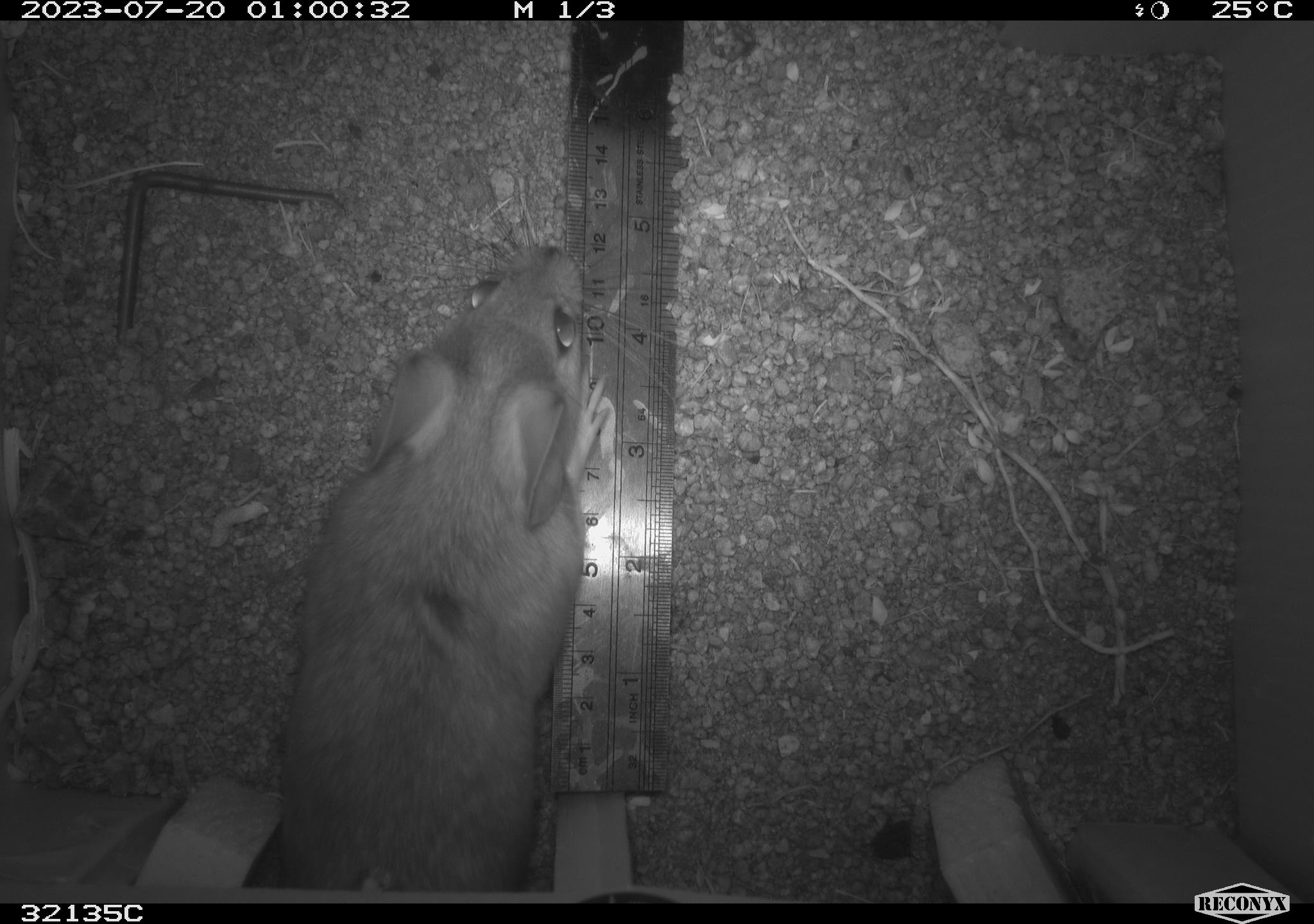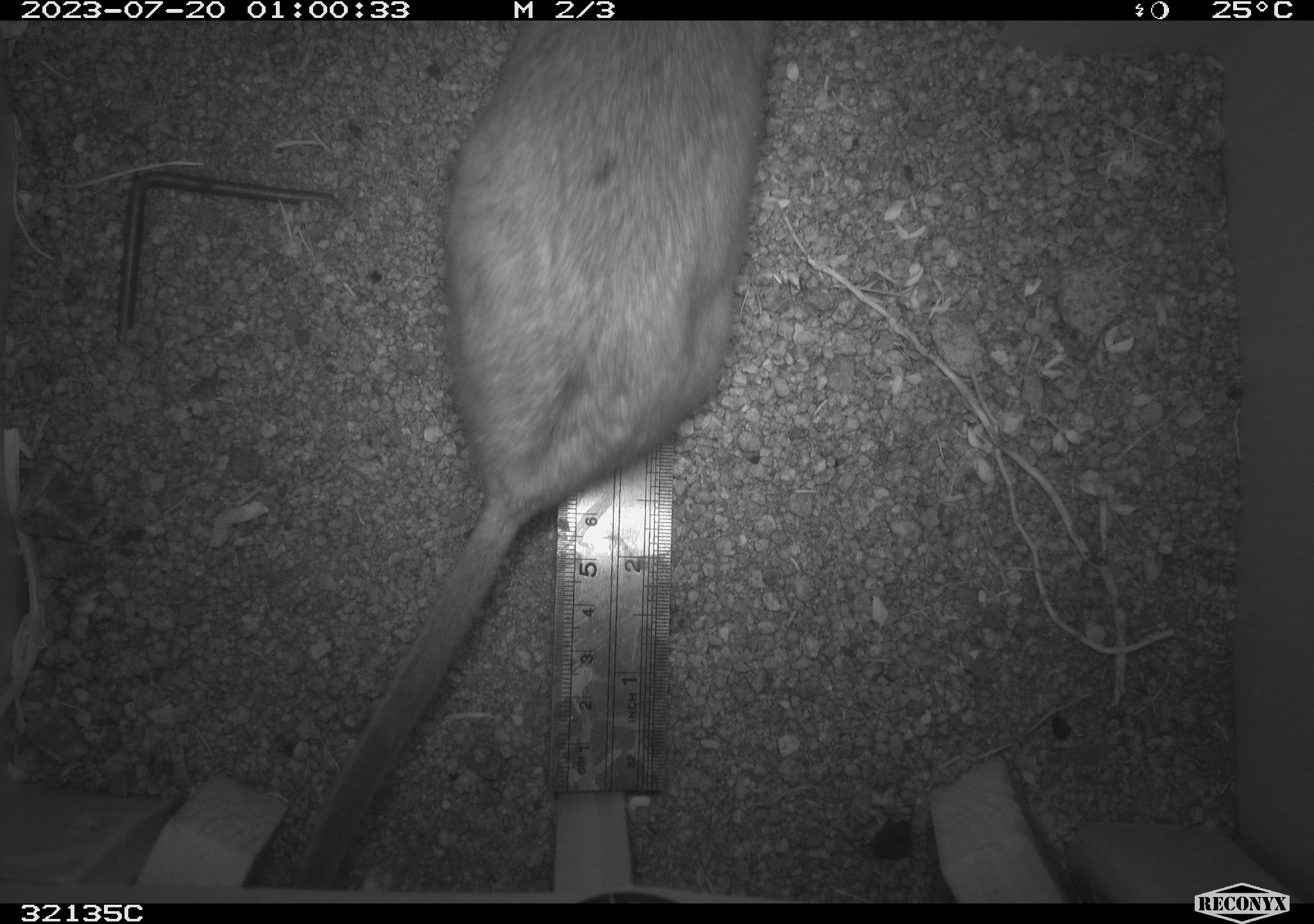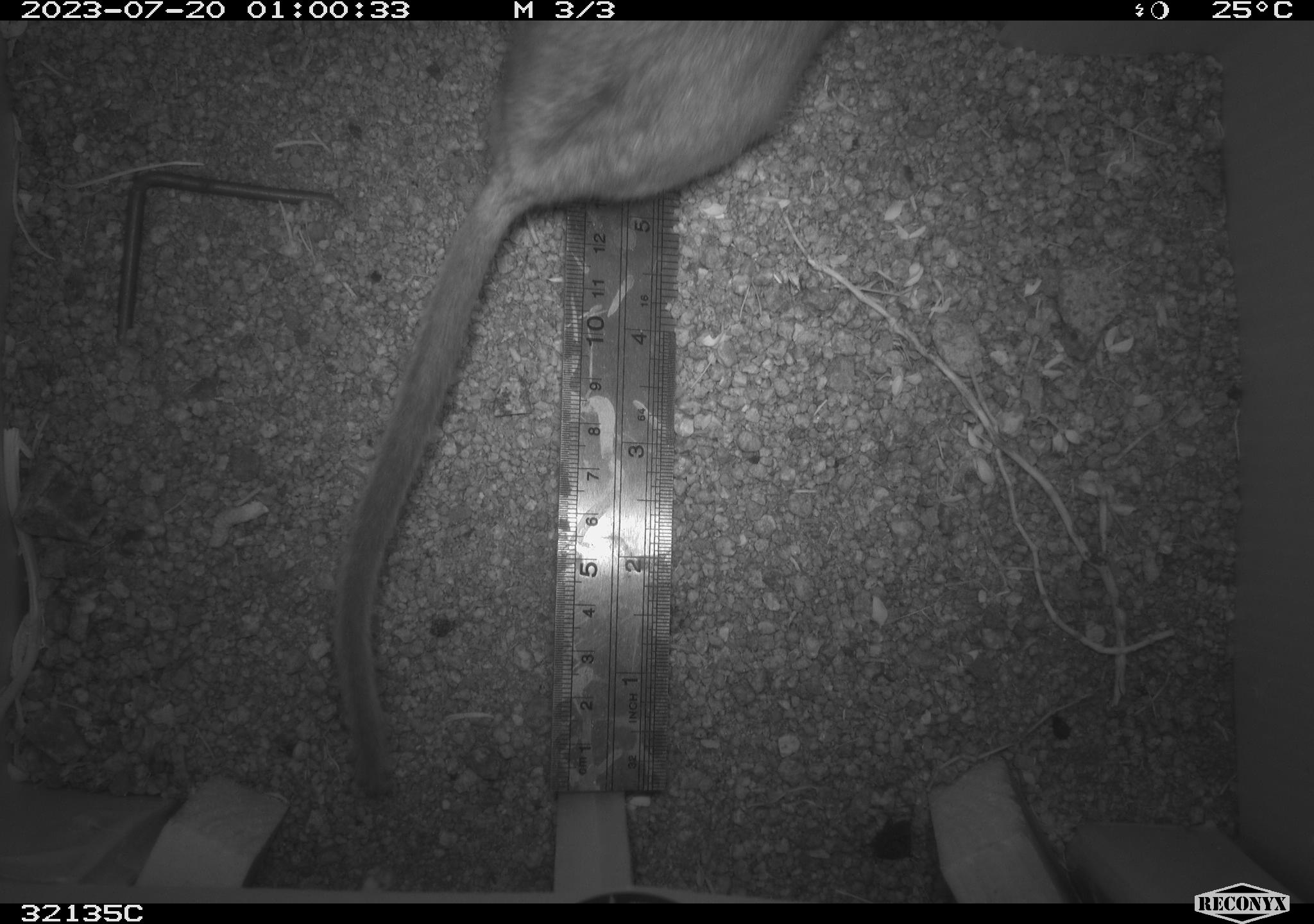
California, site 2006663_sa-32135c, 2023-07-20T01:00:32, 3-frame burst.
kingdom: Animalia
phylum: Chordata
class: Mammalia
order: Rodentia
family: Cricetidae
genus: Neotoma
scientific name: Neotoma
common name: pack rat or woodrat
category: neotoma species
Neotoma species (pack rat or woodrat) (Neotoma).